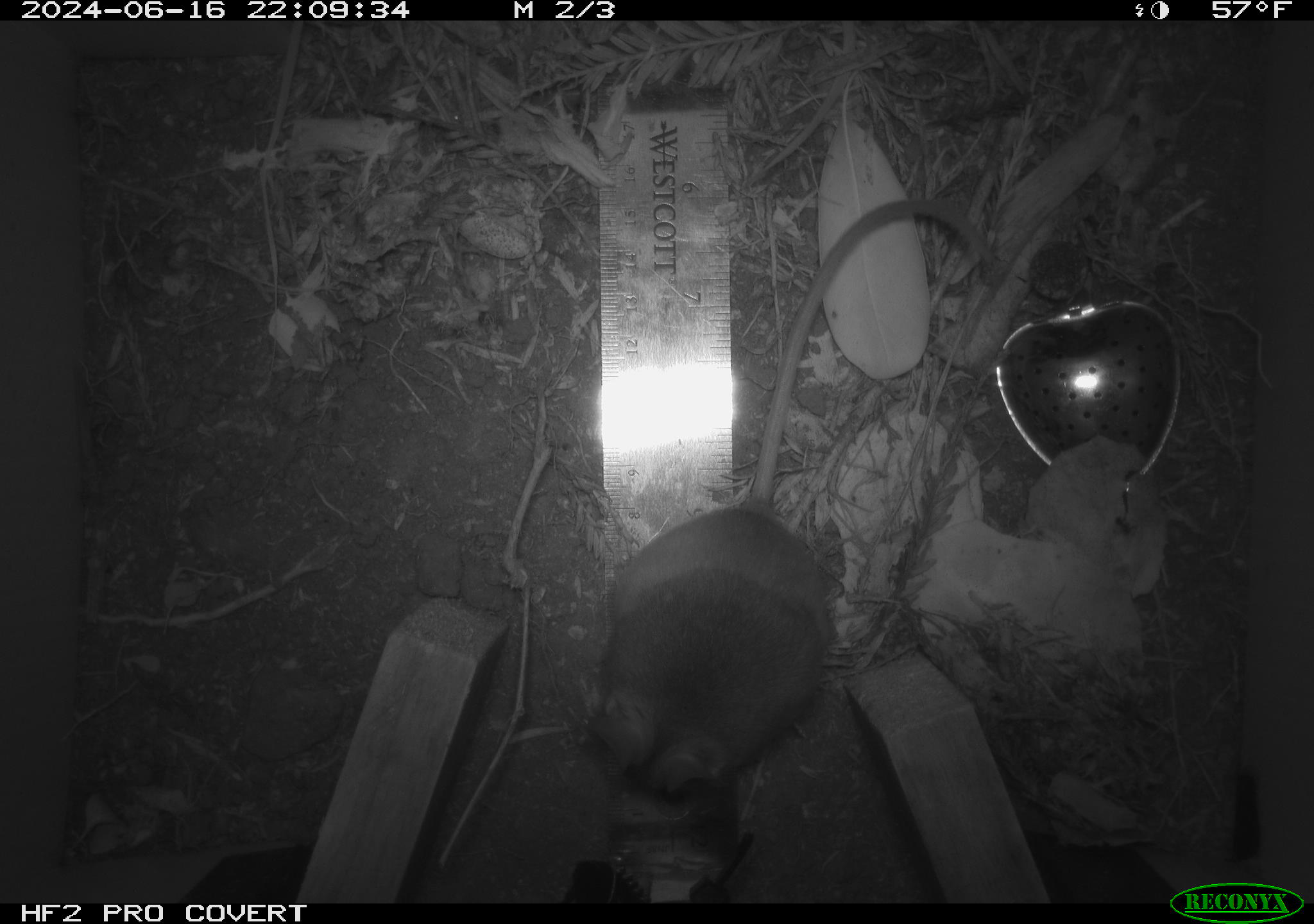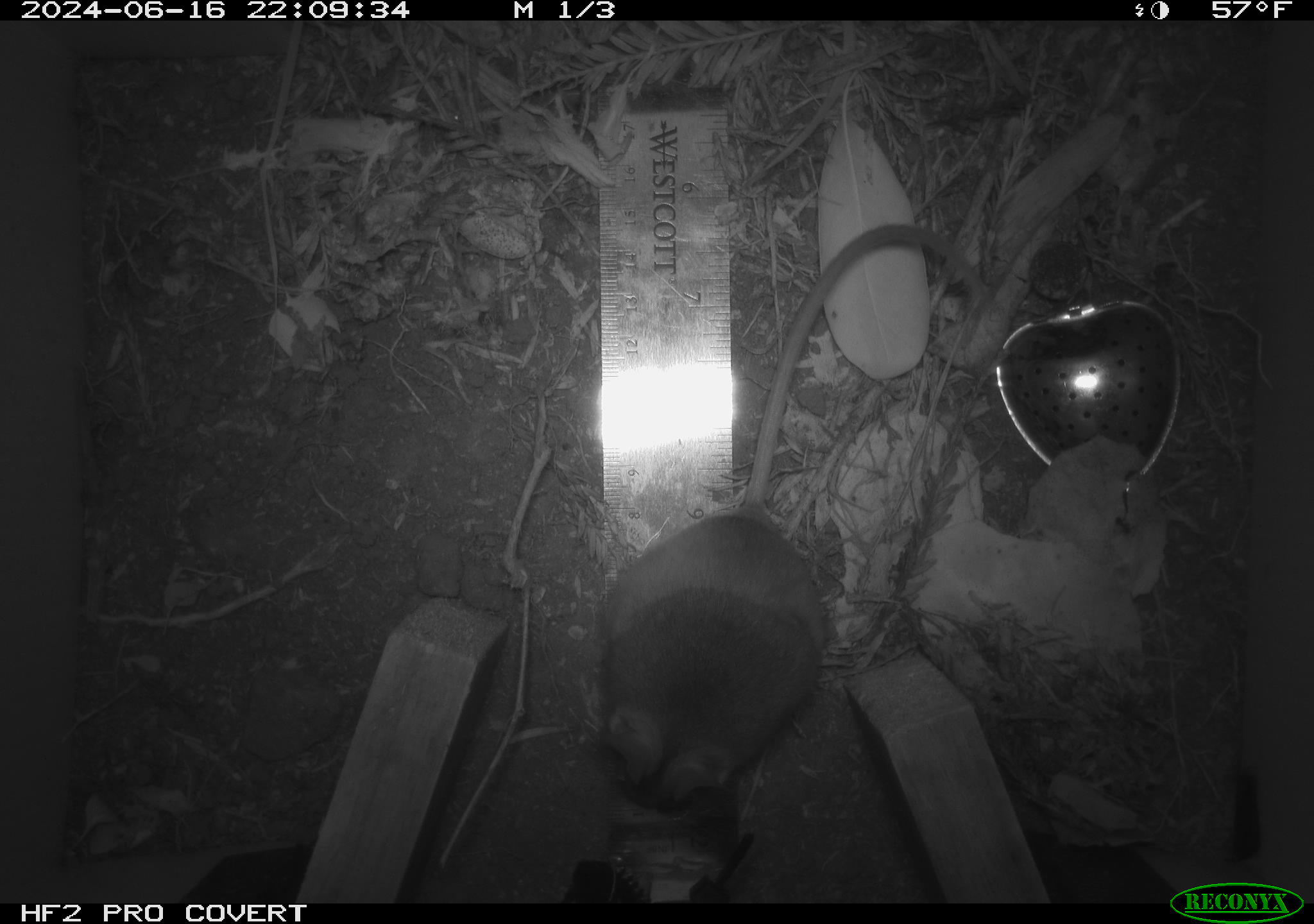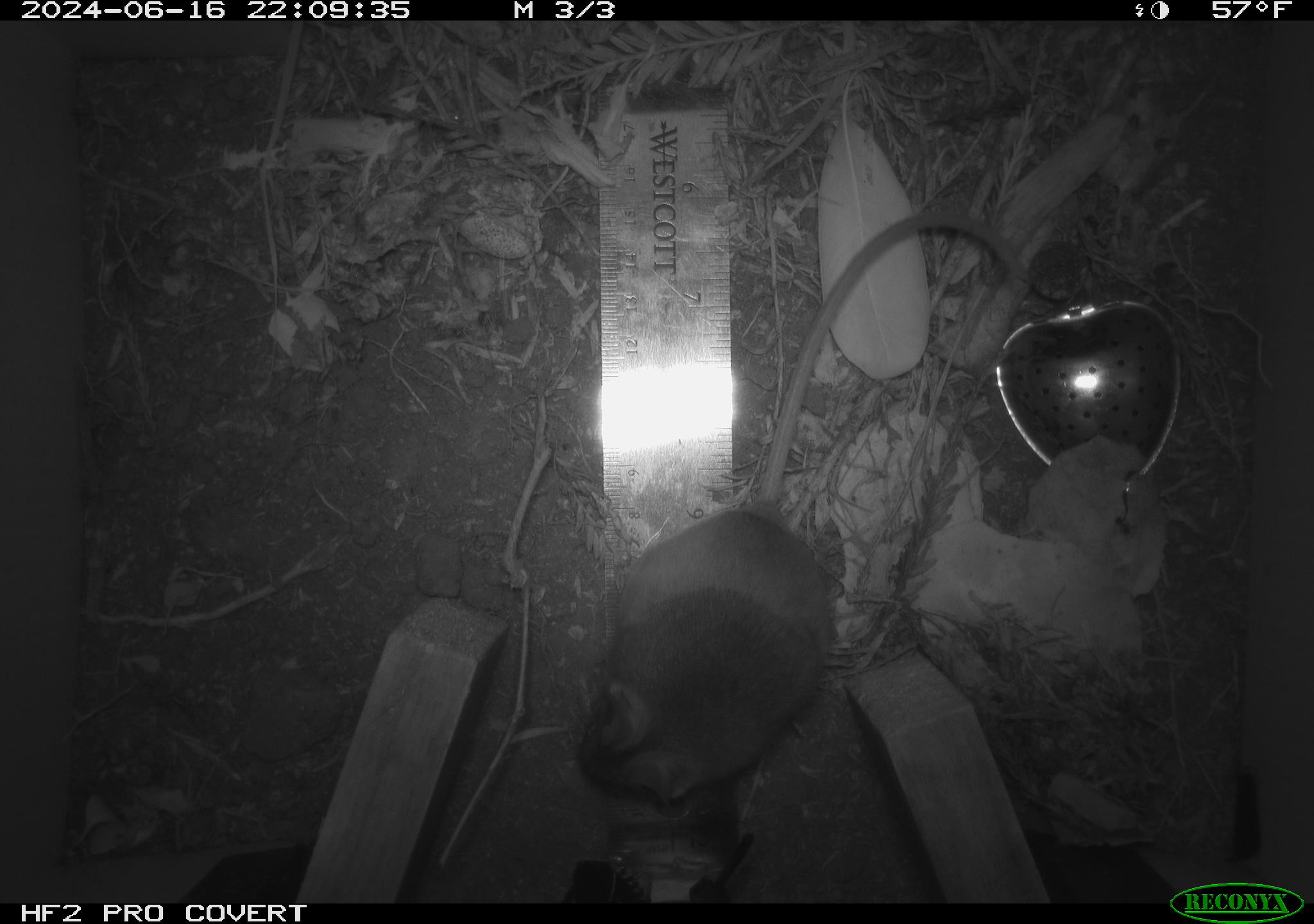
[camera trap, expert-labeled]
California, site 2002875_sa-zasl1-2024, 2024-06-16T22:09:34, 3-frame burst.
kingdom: Animalia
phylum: Chordata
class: Mammalia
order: Rodentia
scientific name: Rodentia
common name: rodent